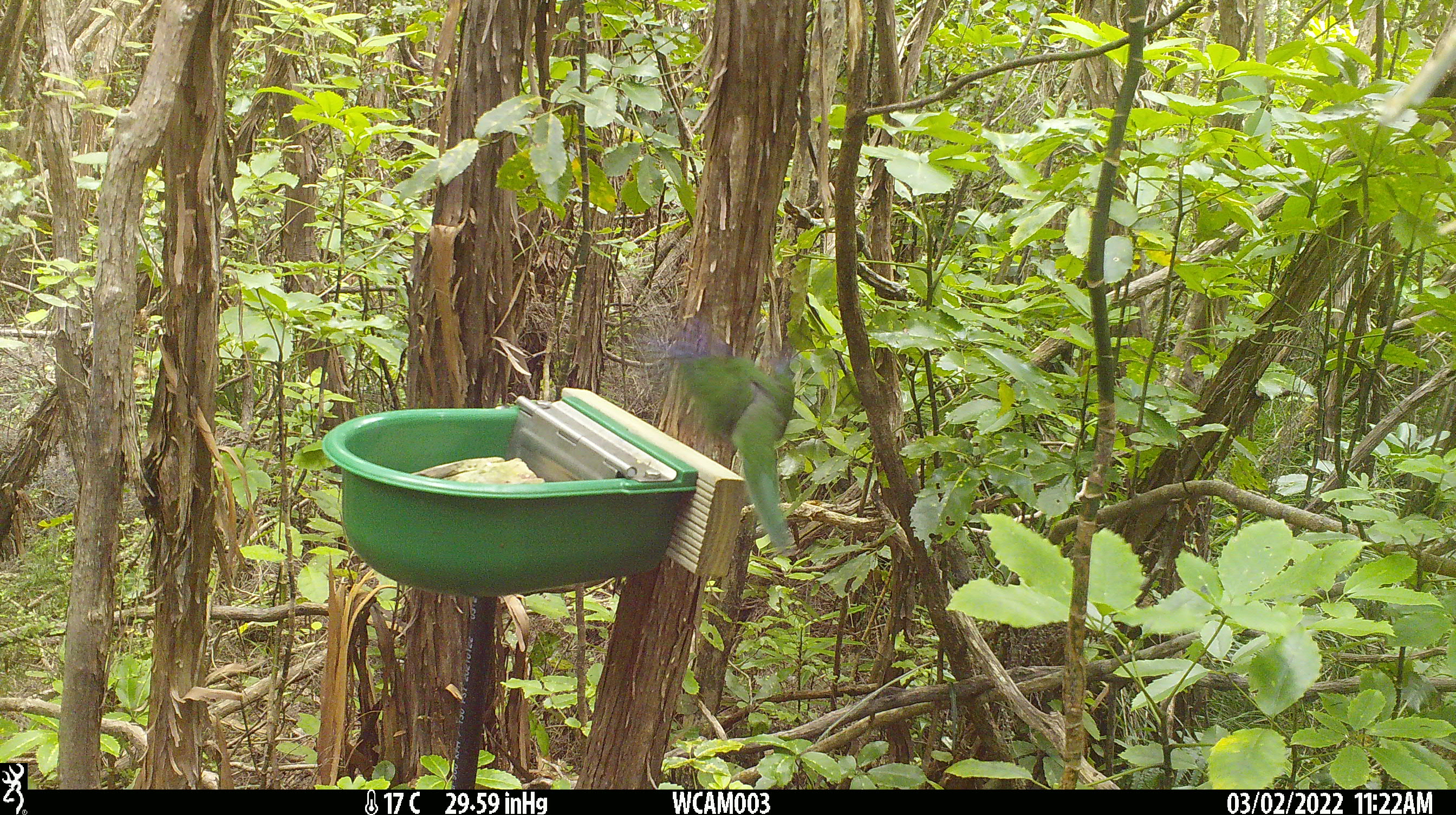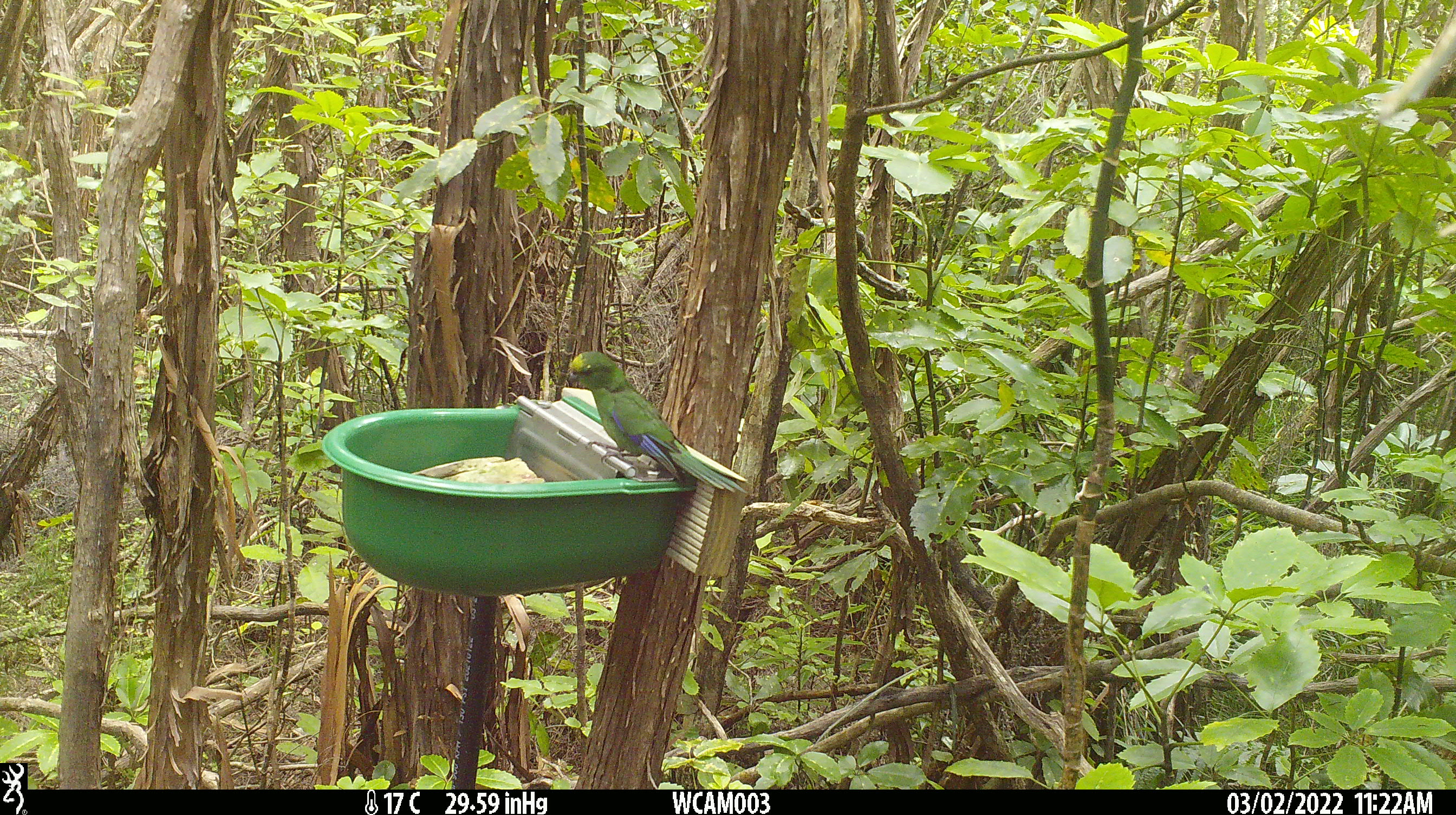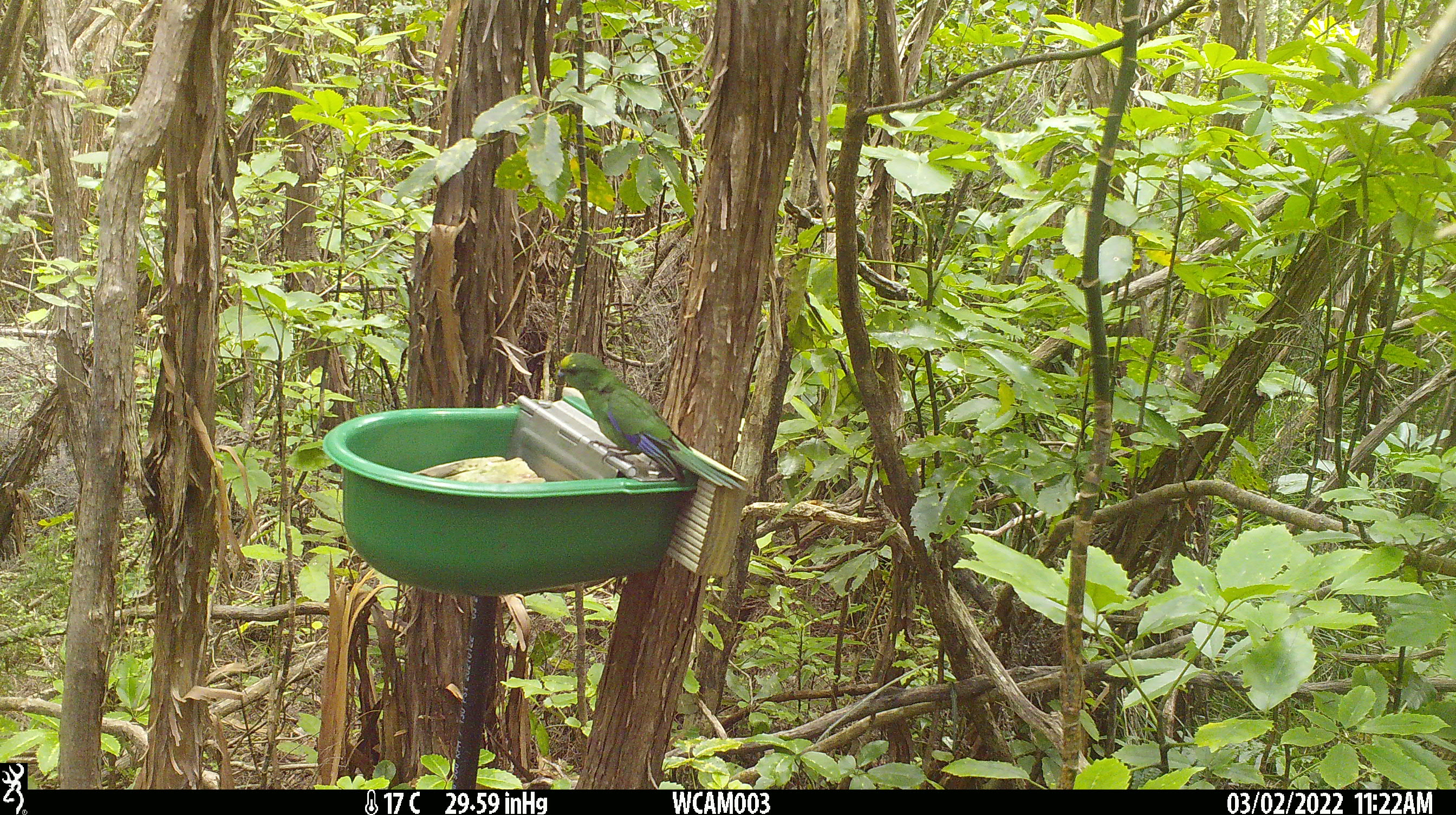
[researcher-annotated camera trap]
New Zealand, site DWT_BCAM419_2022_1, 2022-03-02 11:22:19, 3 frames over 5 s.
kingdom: Animalia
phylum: Chordata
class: Aves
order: Psittaciformes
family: Psittaculidae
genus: Cyanoramphus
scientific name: Cyanoramphus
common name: parakeet